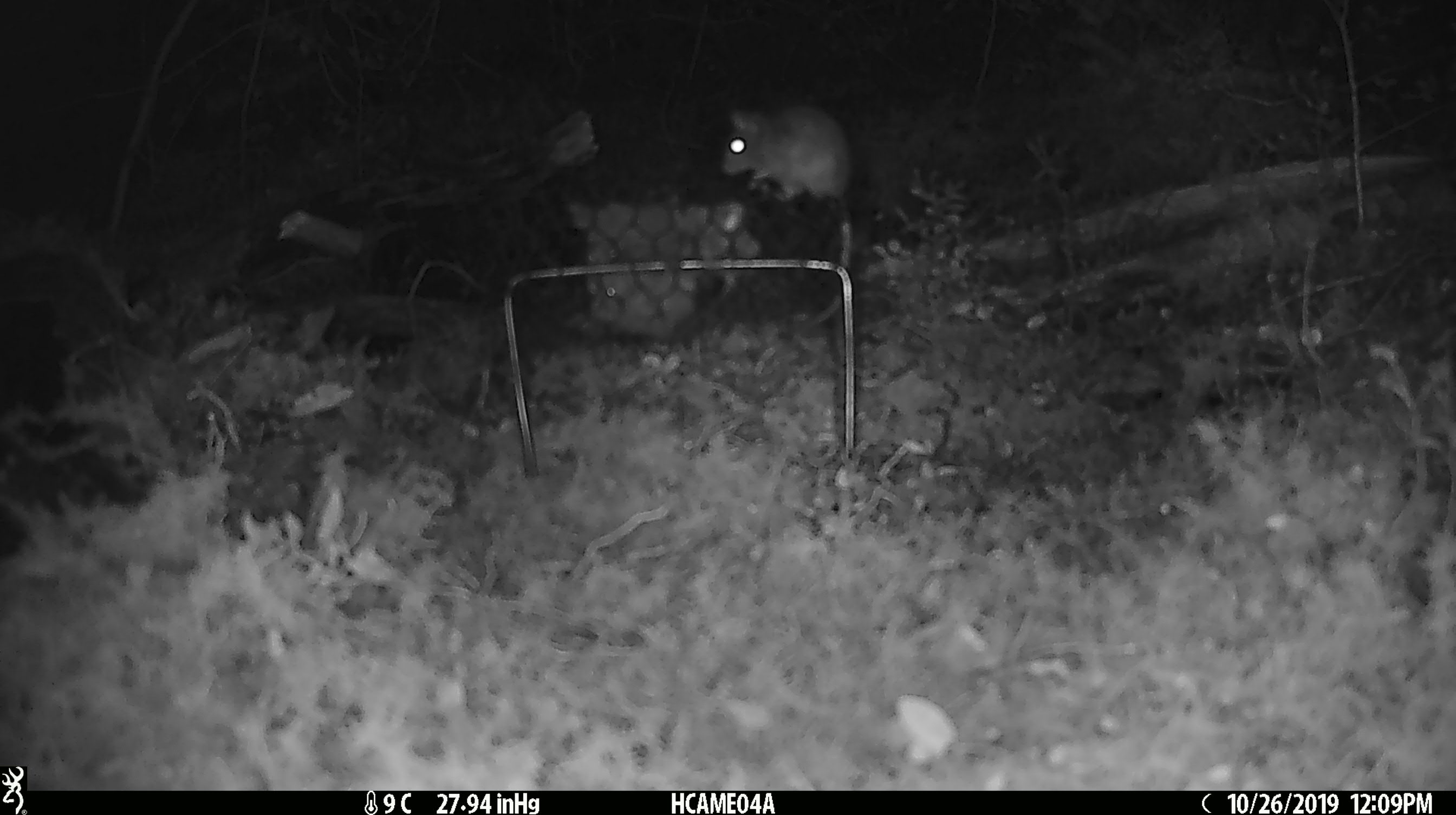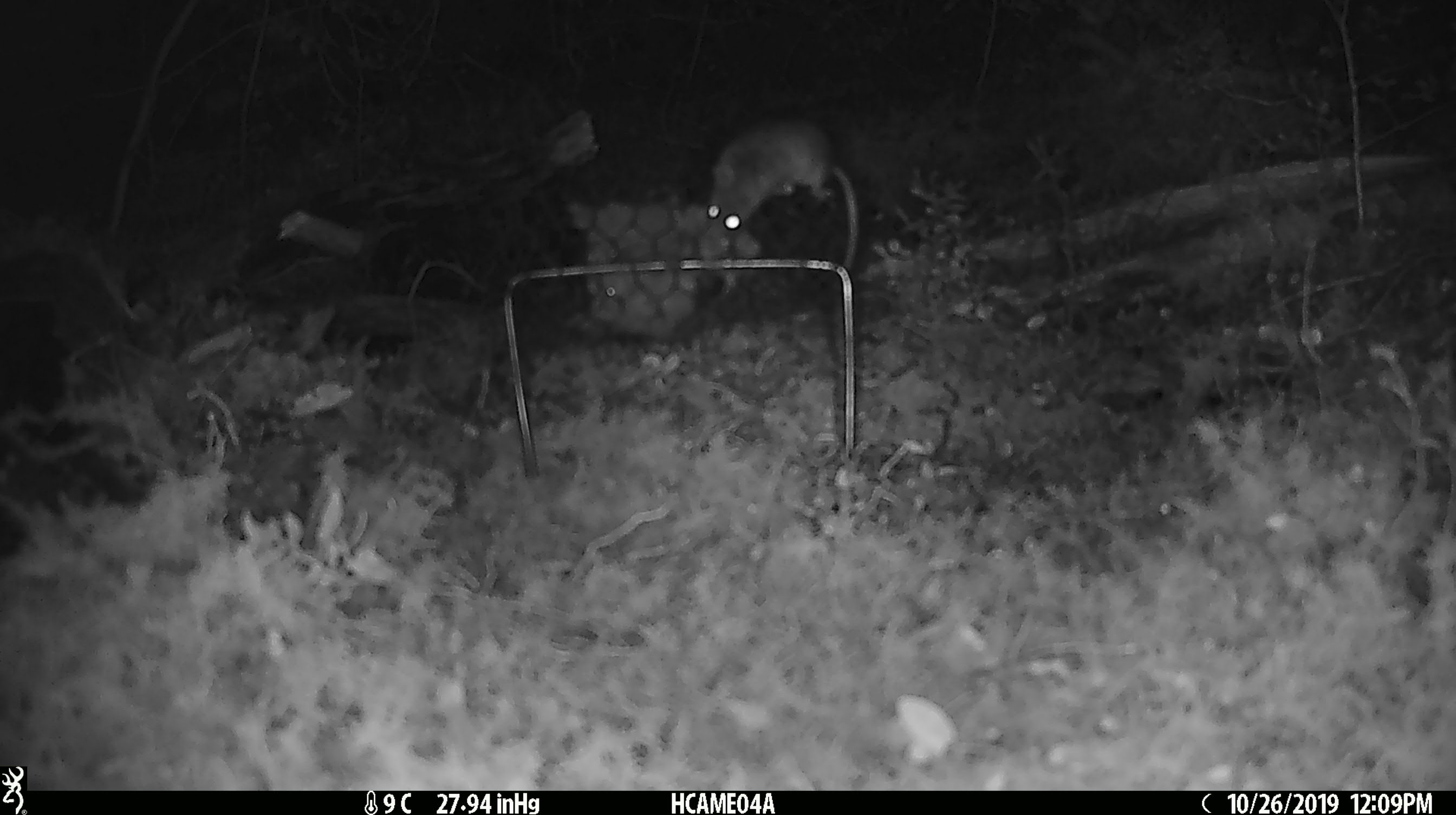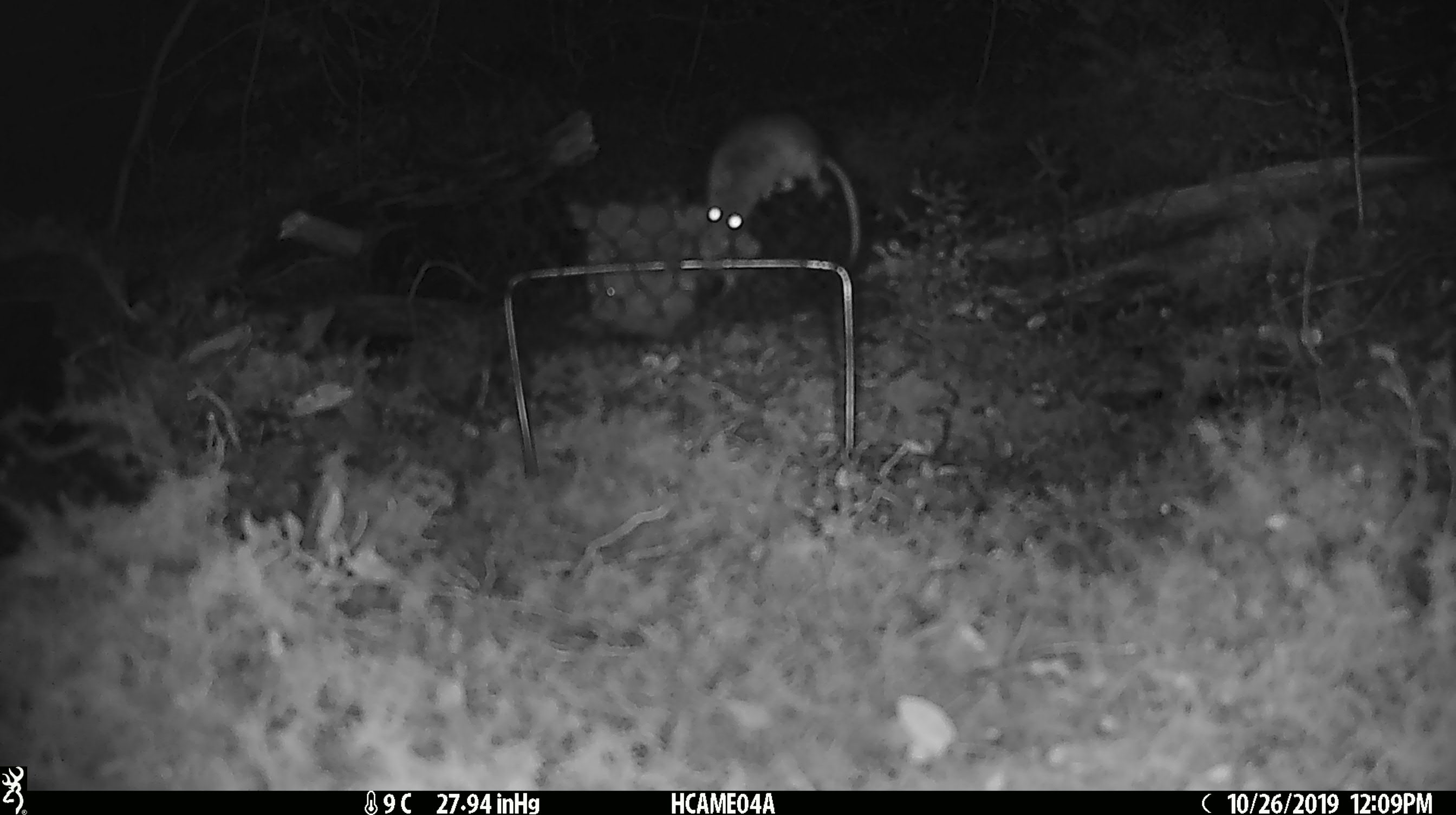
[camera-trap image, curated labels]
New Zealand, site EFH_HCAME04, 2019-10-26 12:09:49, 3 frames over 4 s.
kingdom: Animalia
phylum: Chordata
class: Mammalia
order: Rodentia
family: Muridae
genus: Mus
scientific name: Mus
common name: mouse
Mouse (Mus).